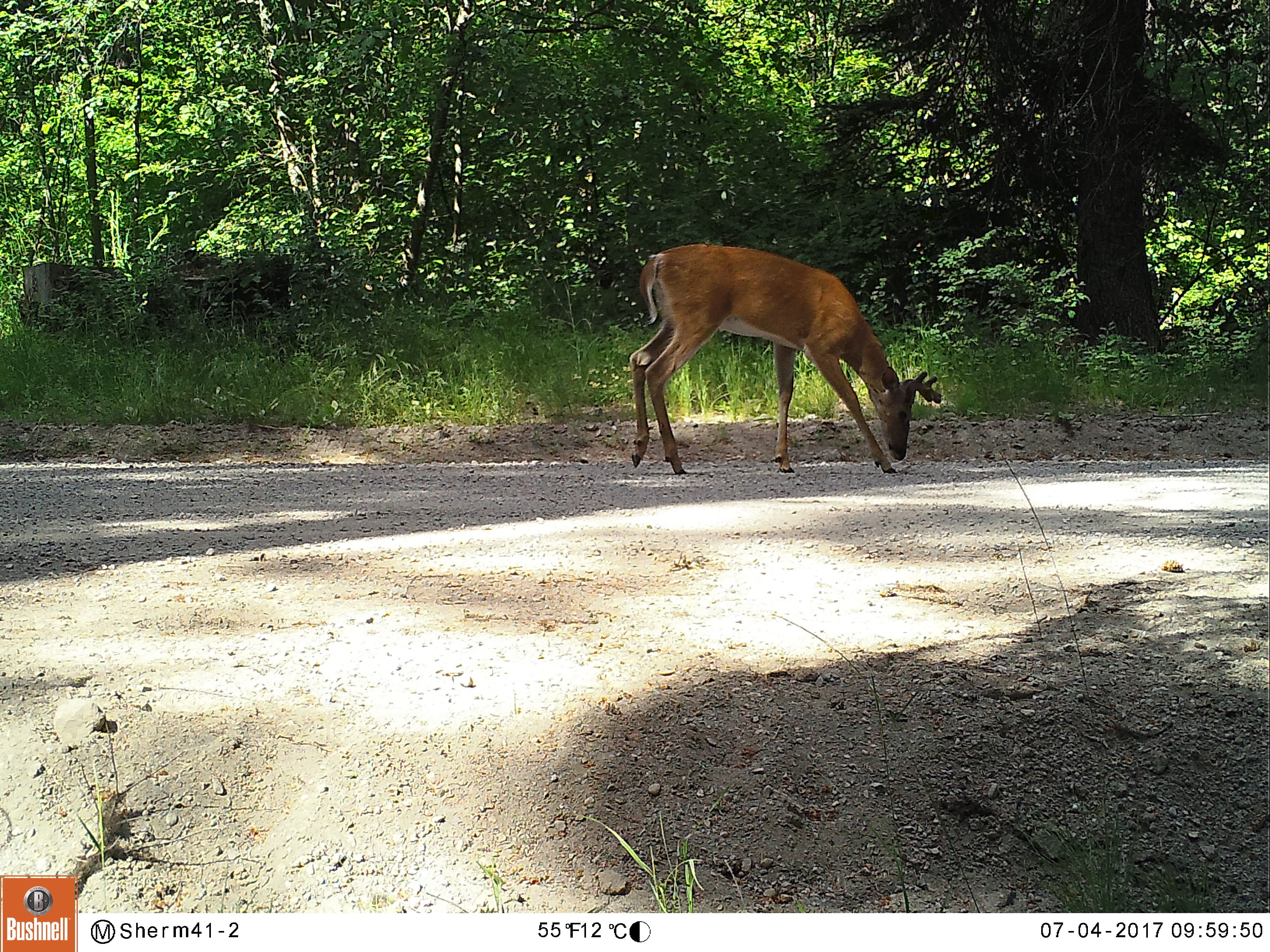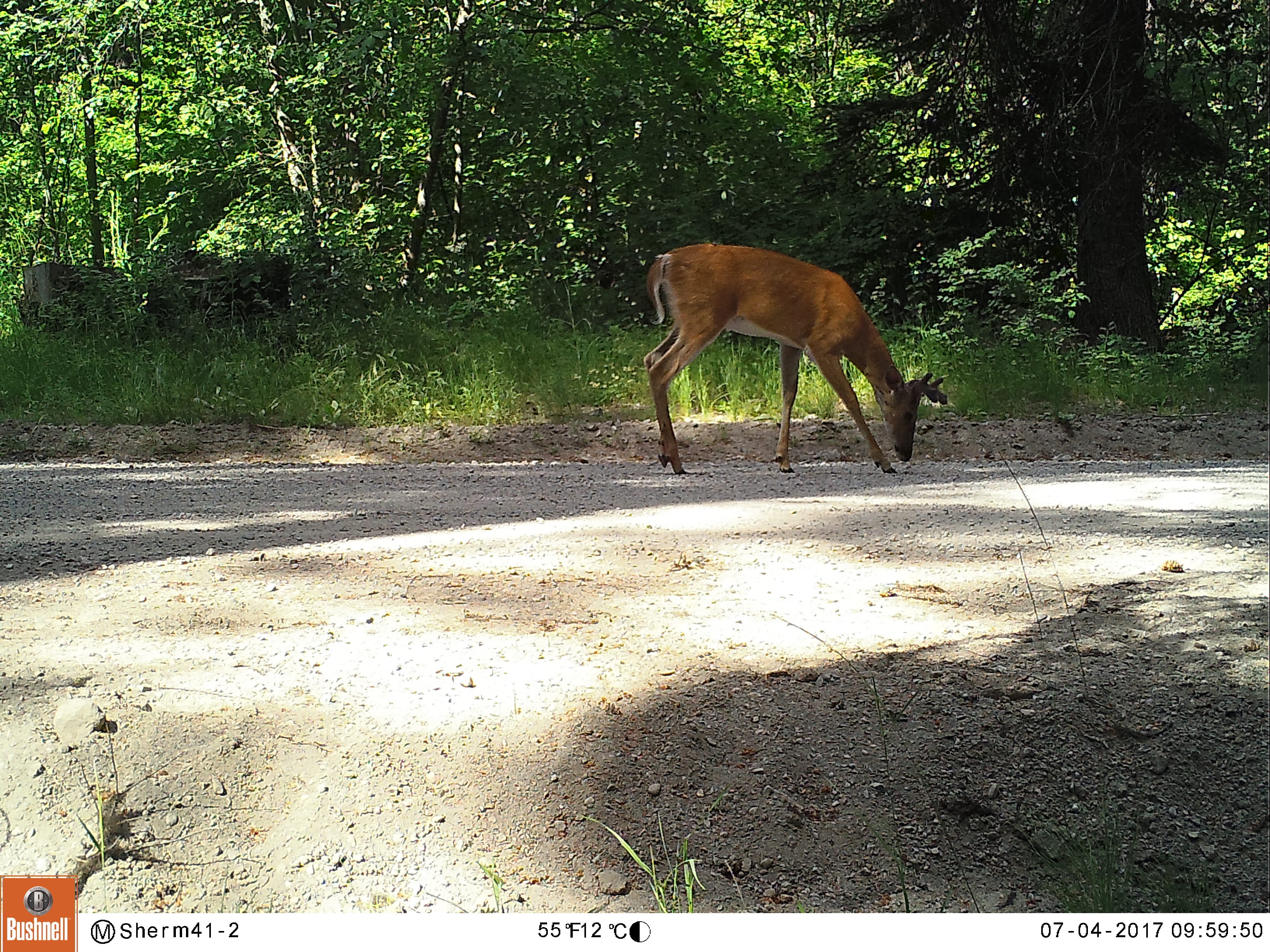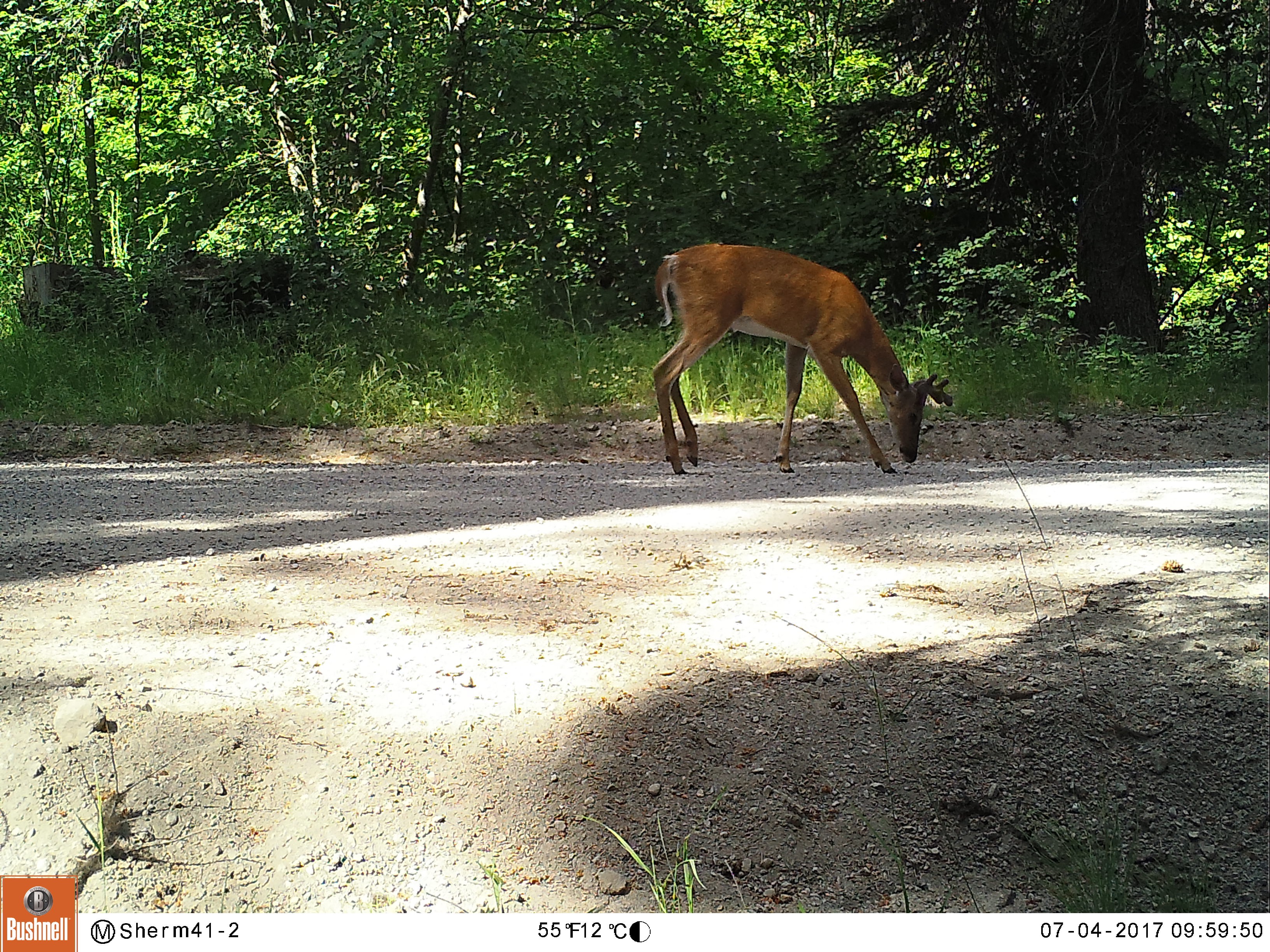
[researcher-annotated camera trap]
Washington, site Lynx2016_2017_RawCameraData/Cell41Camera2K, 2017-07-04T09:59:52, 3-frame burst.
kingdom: Animalia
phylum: Chordata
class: Mammalia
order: Artiodactyla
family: Cervidae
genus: Odocoileus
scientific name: Odocoileus virginianus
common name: white-tailed deer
Odocoileus virginianus (white-tailed deer). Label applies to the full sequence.